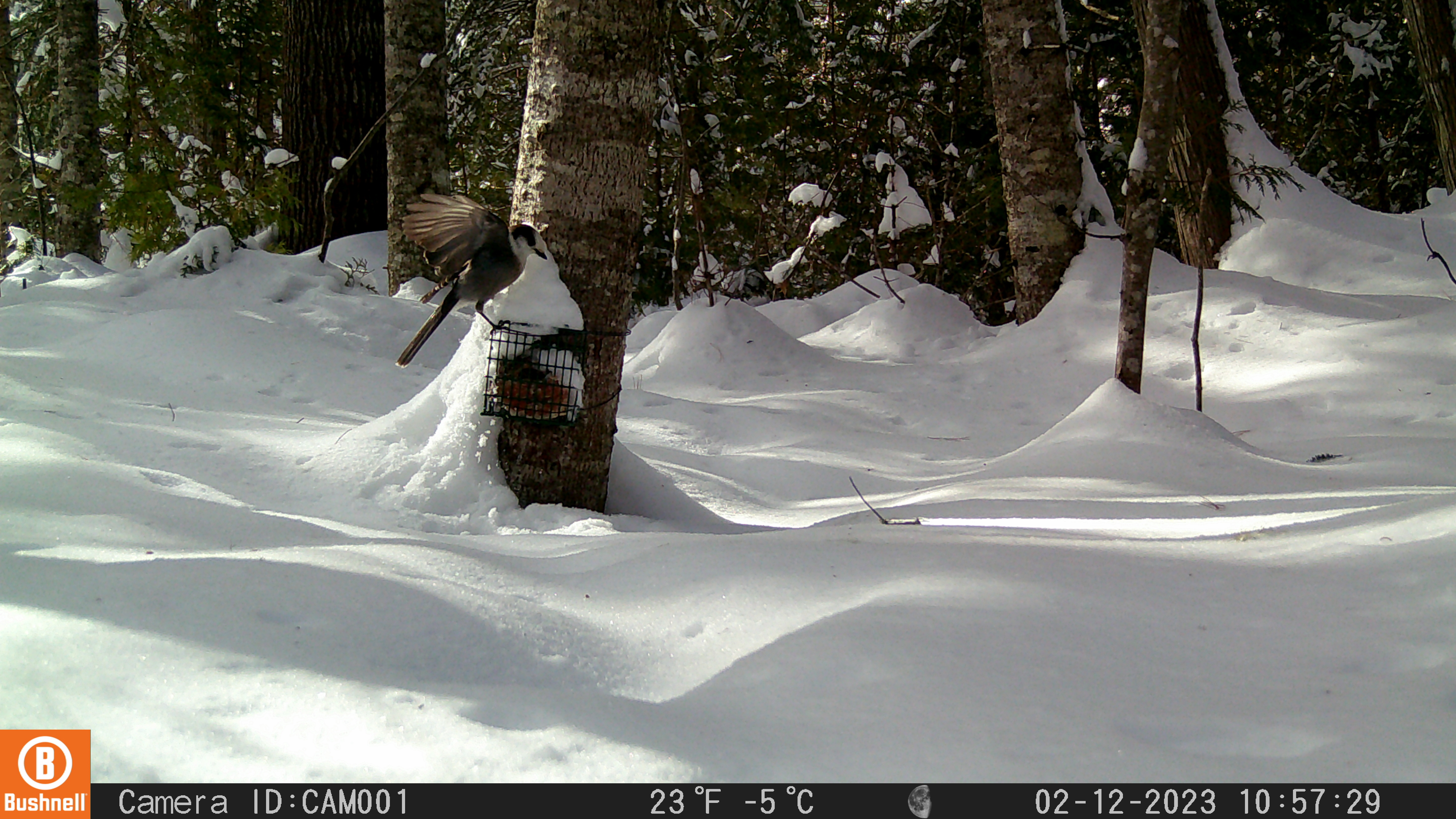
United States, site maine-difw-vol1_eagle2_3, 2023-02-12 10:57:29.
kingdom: Animalia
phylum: Chordata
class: Aves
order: Passeriformes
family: Corvidae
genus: Perisoreus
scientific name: Perisoreus canadensis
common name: canada jay